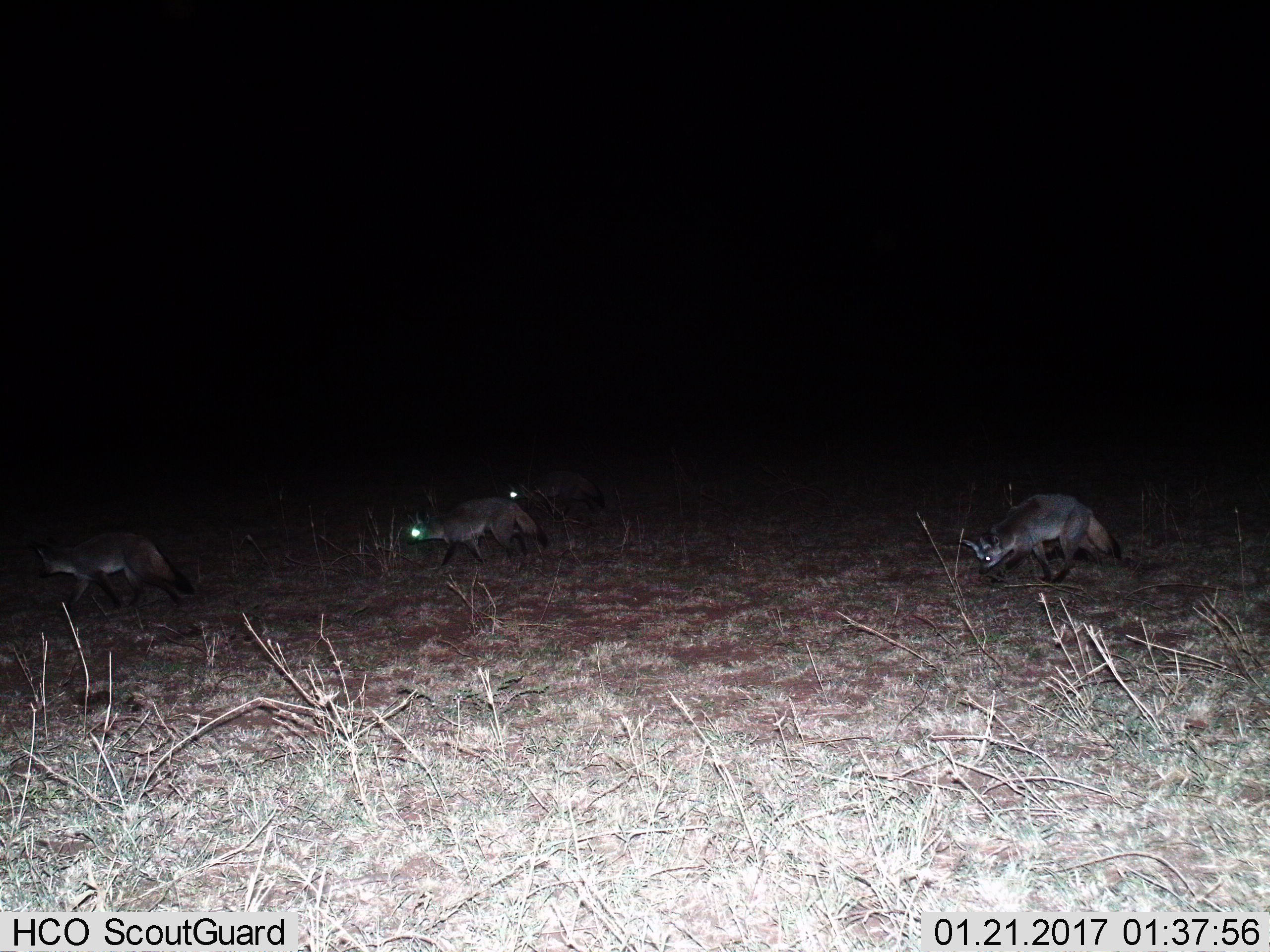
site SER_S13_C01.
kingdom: Animalia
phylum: Chordata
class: Mammalia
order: Carnivora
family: Canidae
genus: Otocyon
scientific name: Otocyon megalotis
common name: bat-eared fox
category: foxbateared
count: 4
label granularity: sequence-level